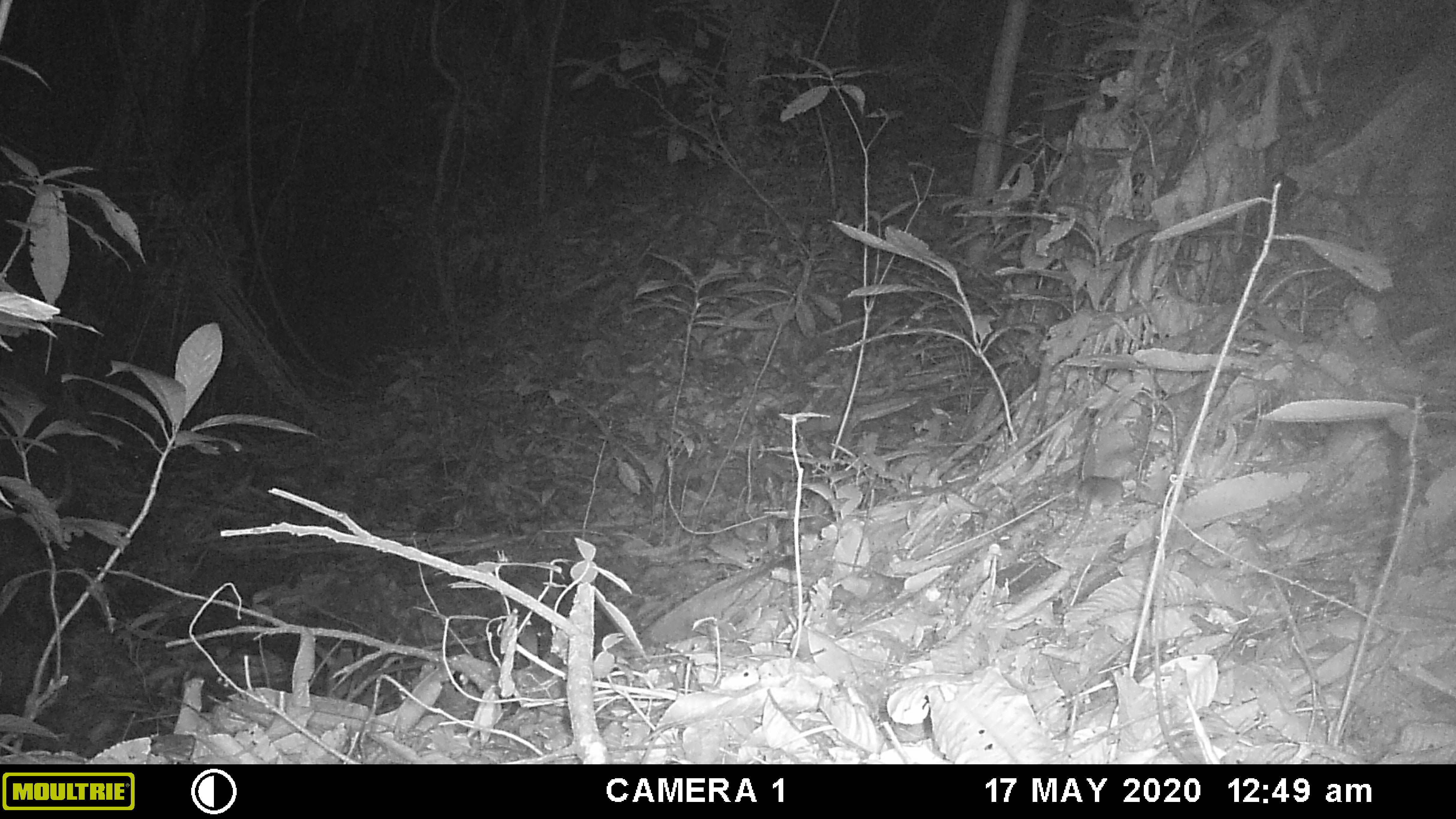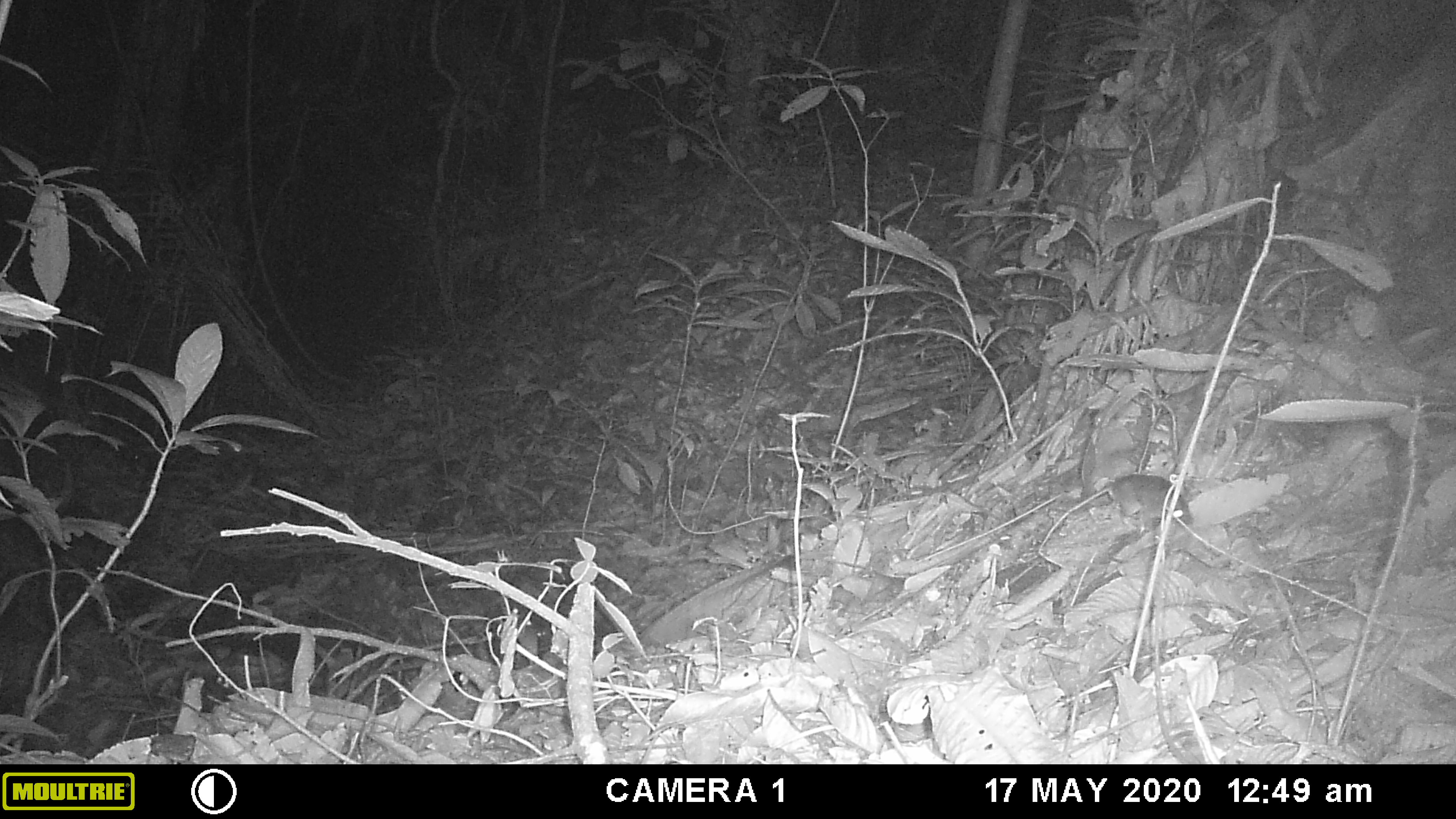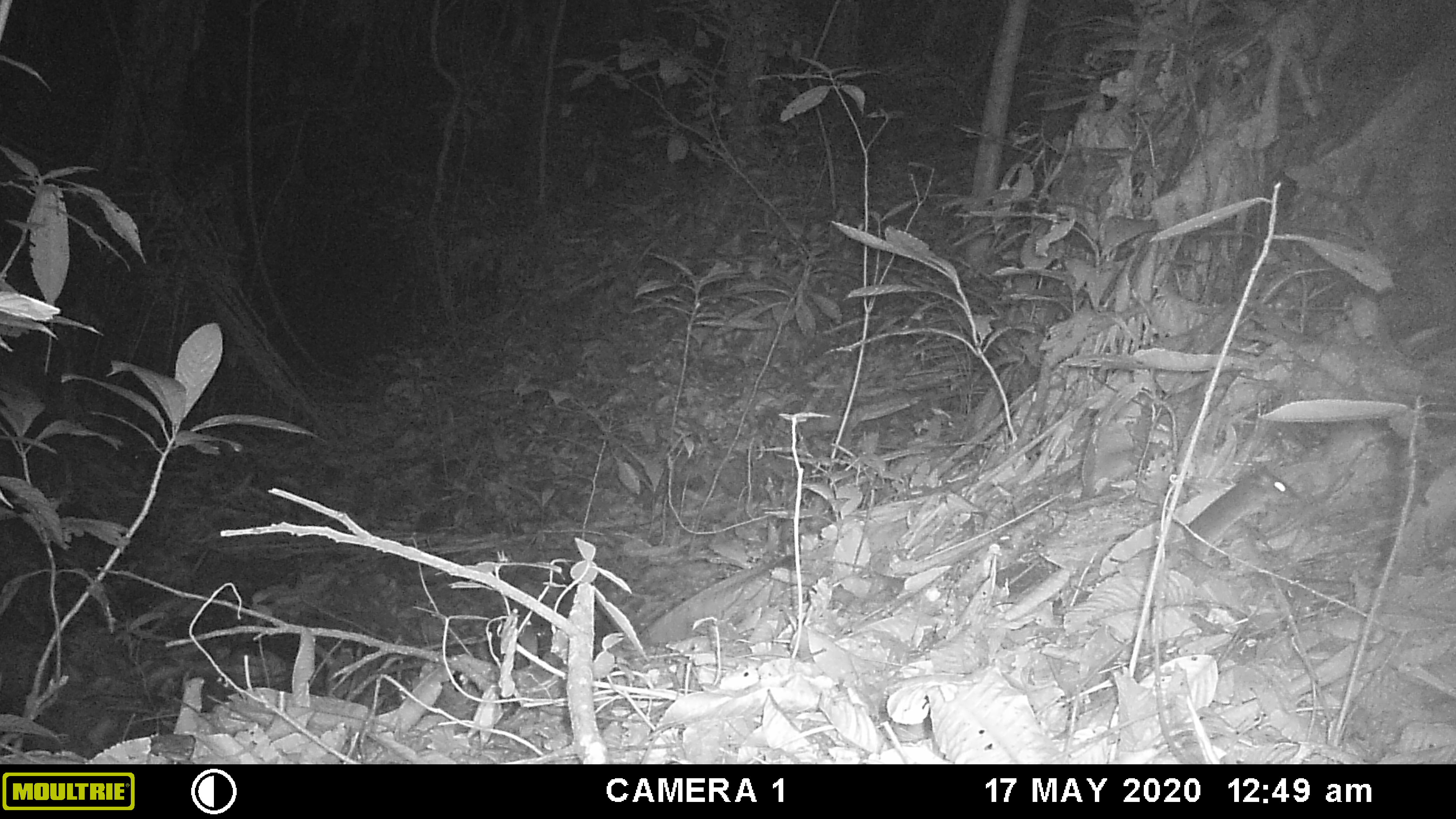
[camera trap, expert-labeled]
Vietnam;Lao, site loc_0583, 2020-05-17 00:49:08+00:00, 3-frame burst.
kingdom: Animalia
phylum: Chordata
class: Mammalia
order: Rodentia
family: Muridae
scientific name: Muridae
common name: old-world mice and rats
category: unidentified murid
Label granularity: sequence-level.